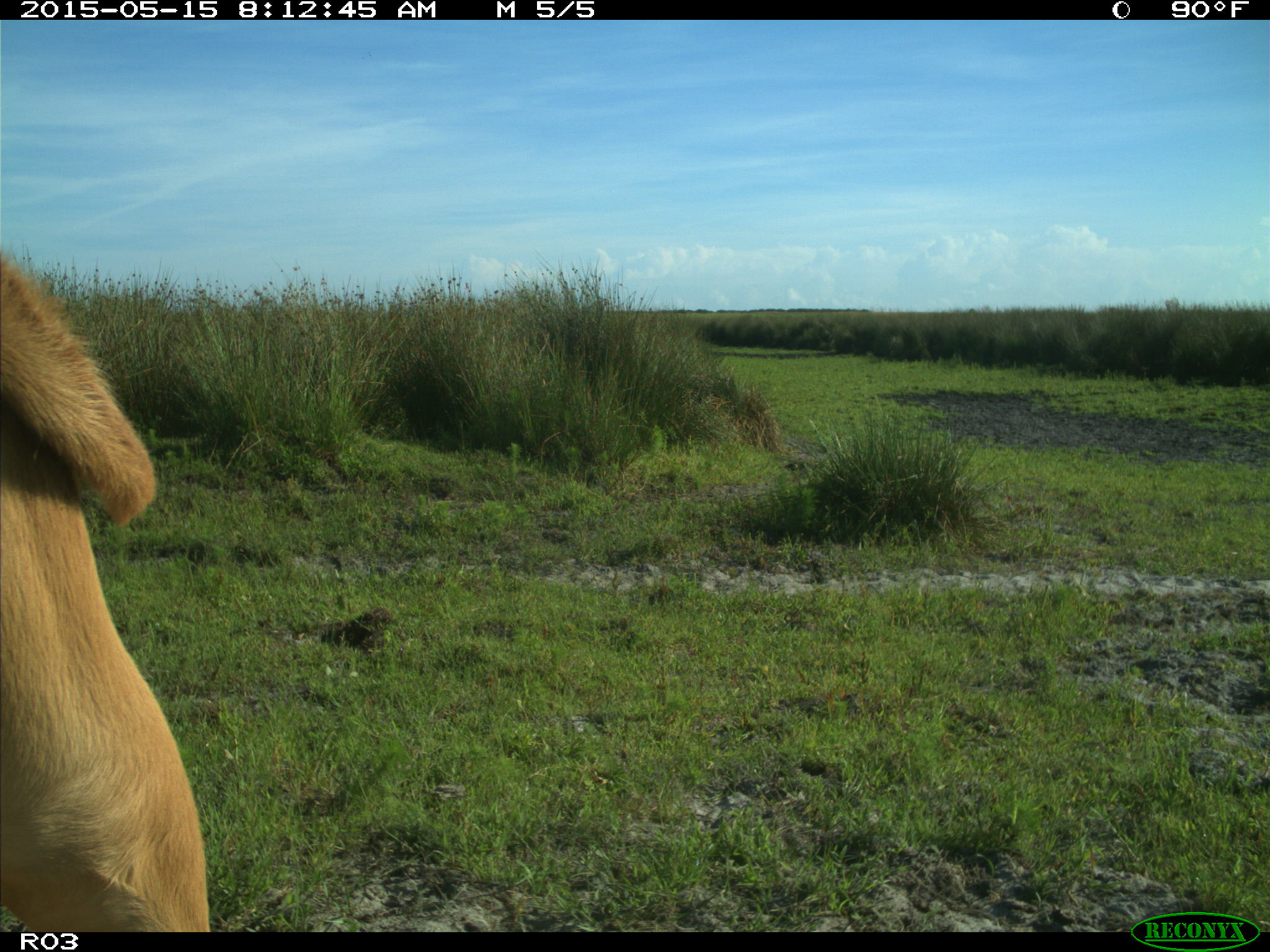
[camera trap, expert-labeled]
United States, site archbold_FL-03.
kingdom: Animalia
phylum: Chordata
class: Mammalia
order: Artiodactyla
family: Bovidae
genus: Bos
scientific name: Bos taurus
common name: domestic cow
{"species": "Bos taurus (domestic cow)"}